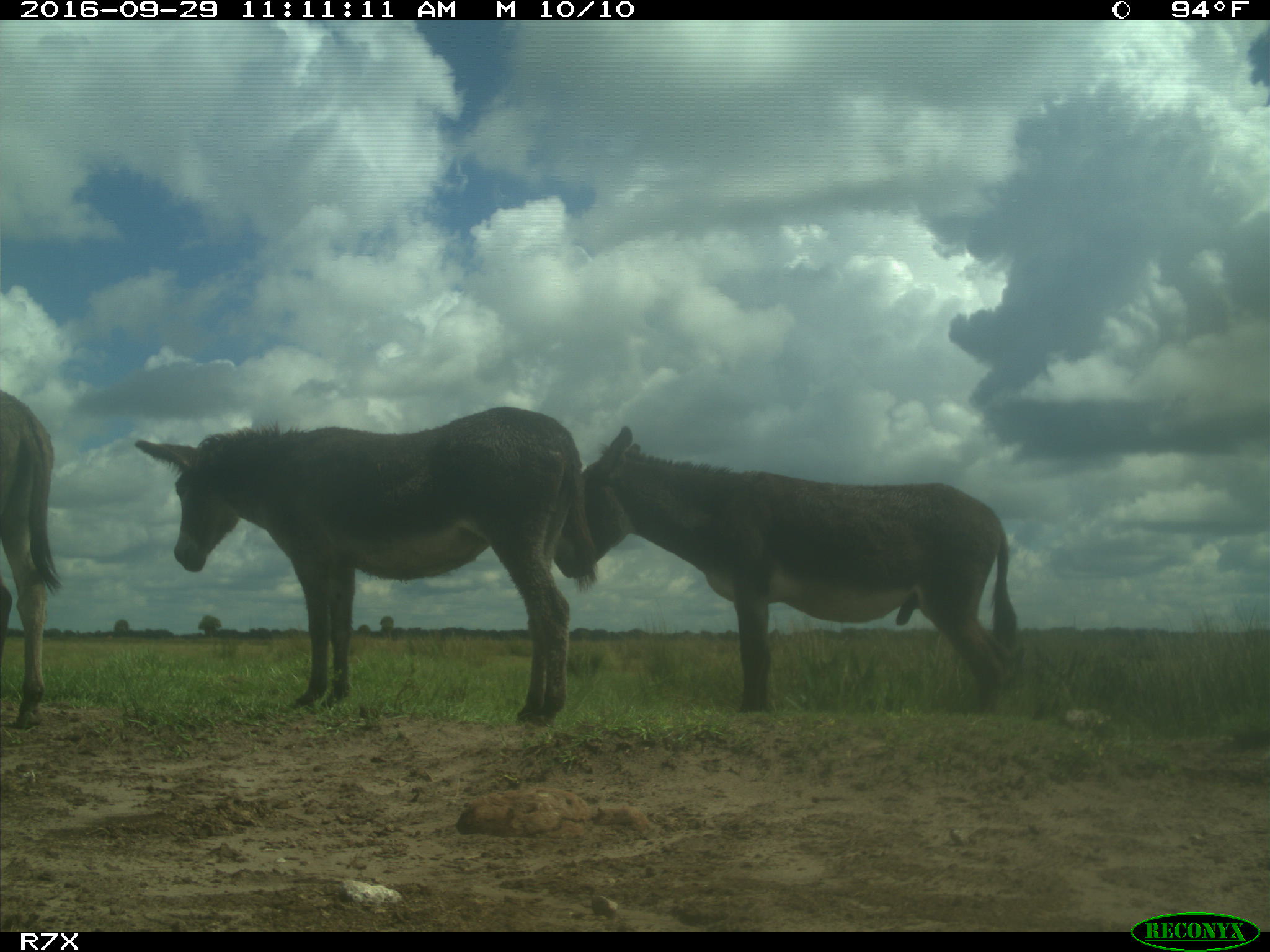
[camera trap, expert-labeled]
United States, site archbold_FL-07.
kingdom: Animalia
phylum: Chordata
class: Mammalia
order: Perissodactyla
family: Equidae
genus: Equus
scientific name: Equus africanus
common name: african wild ass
Equus africanus (african wild ass).